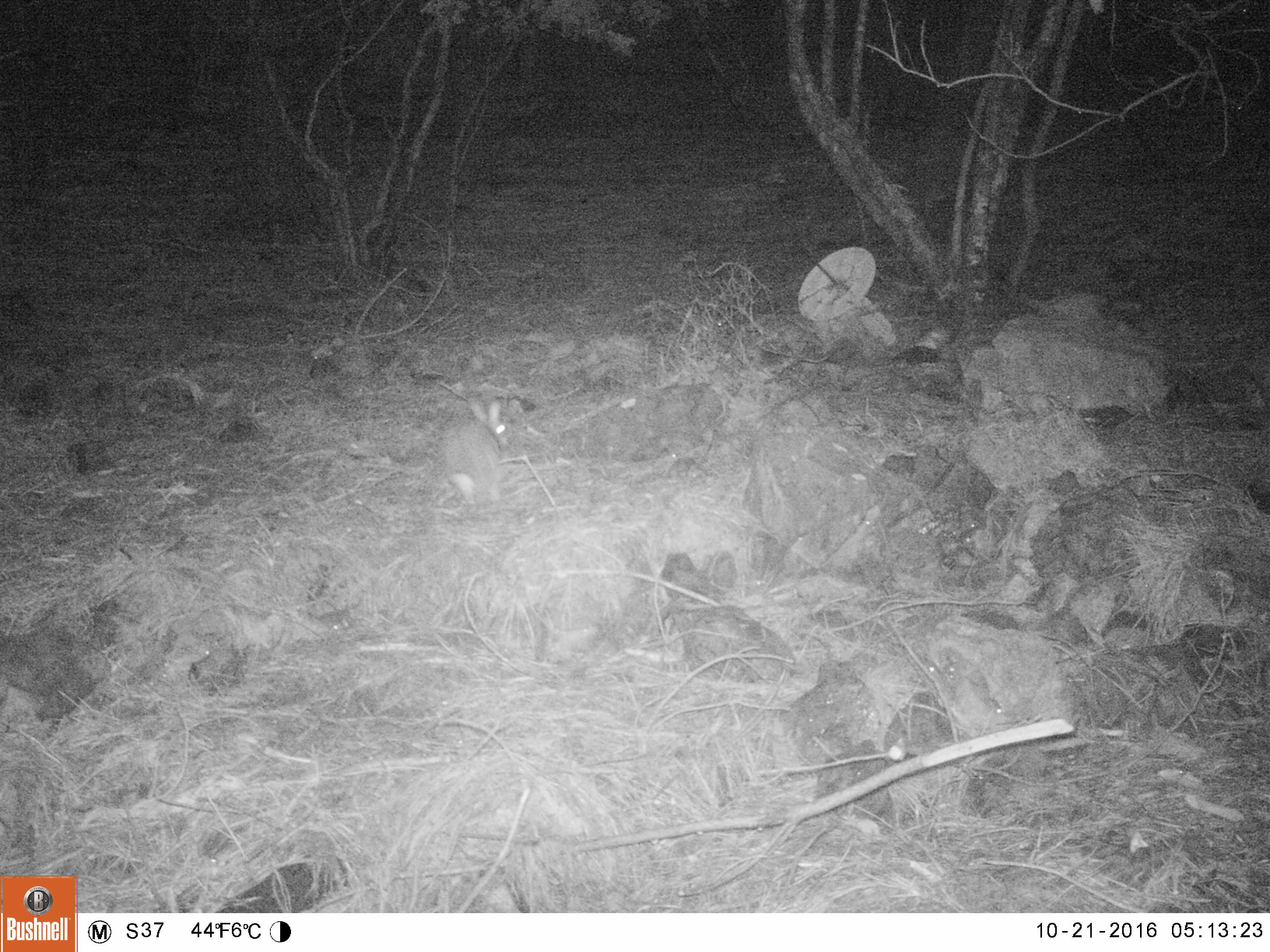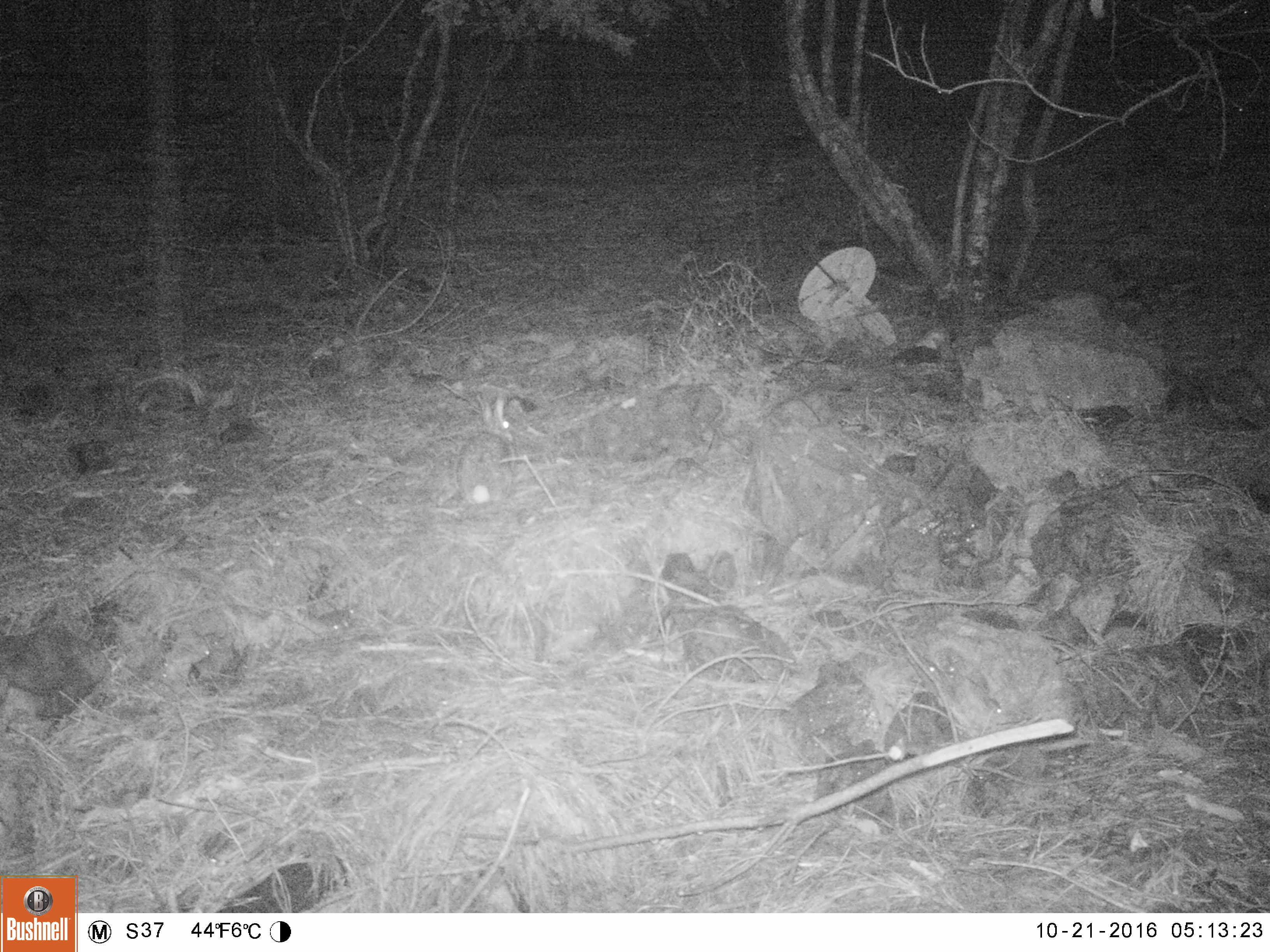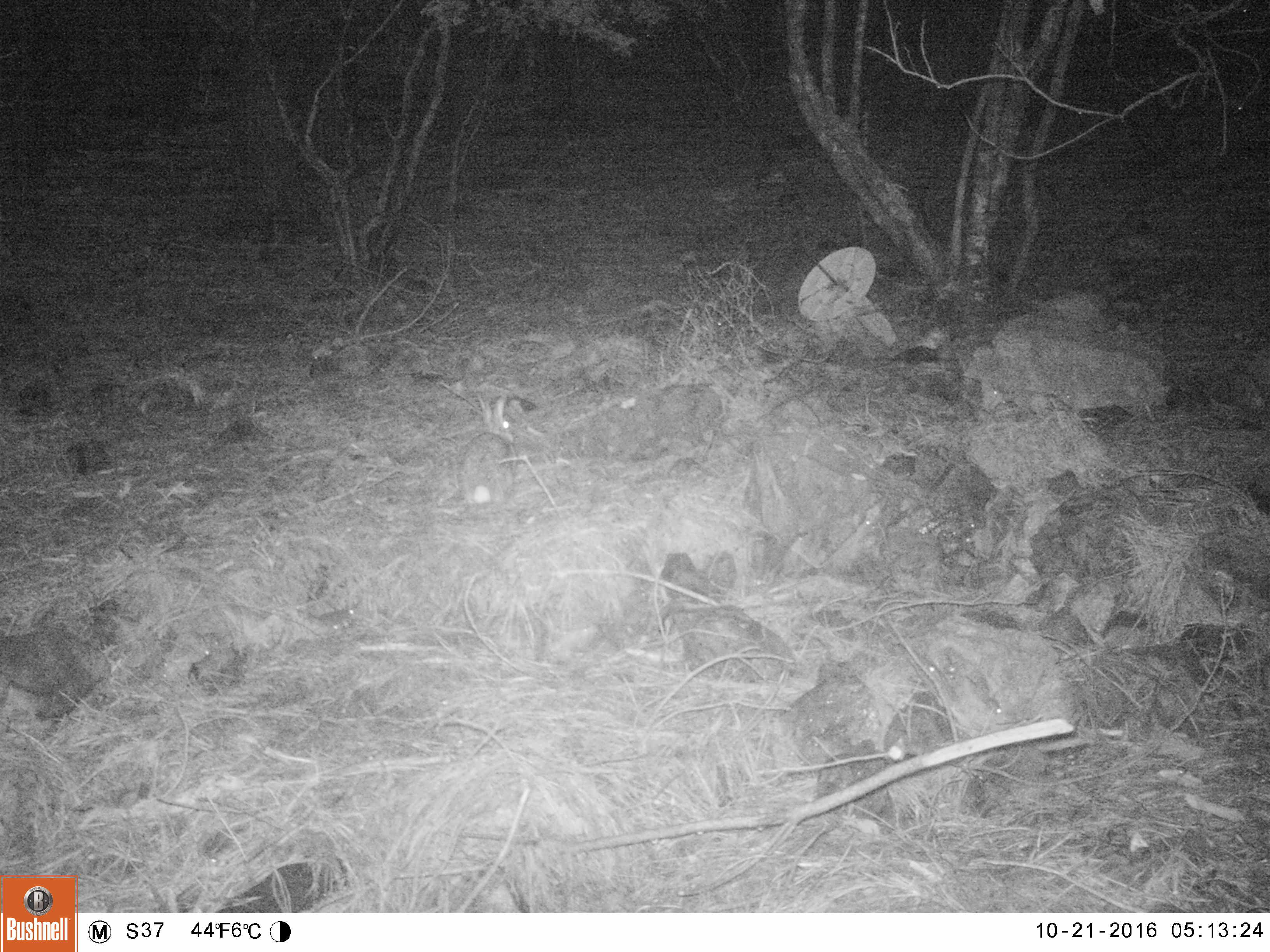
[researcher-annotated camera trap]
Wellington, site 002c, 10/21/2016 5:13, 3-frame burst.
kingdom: Animalia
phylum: Chordata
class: Mammalia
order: Lagomorpha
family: Leporidae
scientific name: Leporidae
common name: rabbit